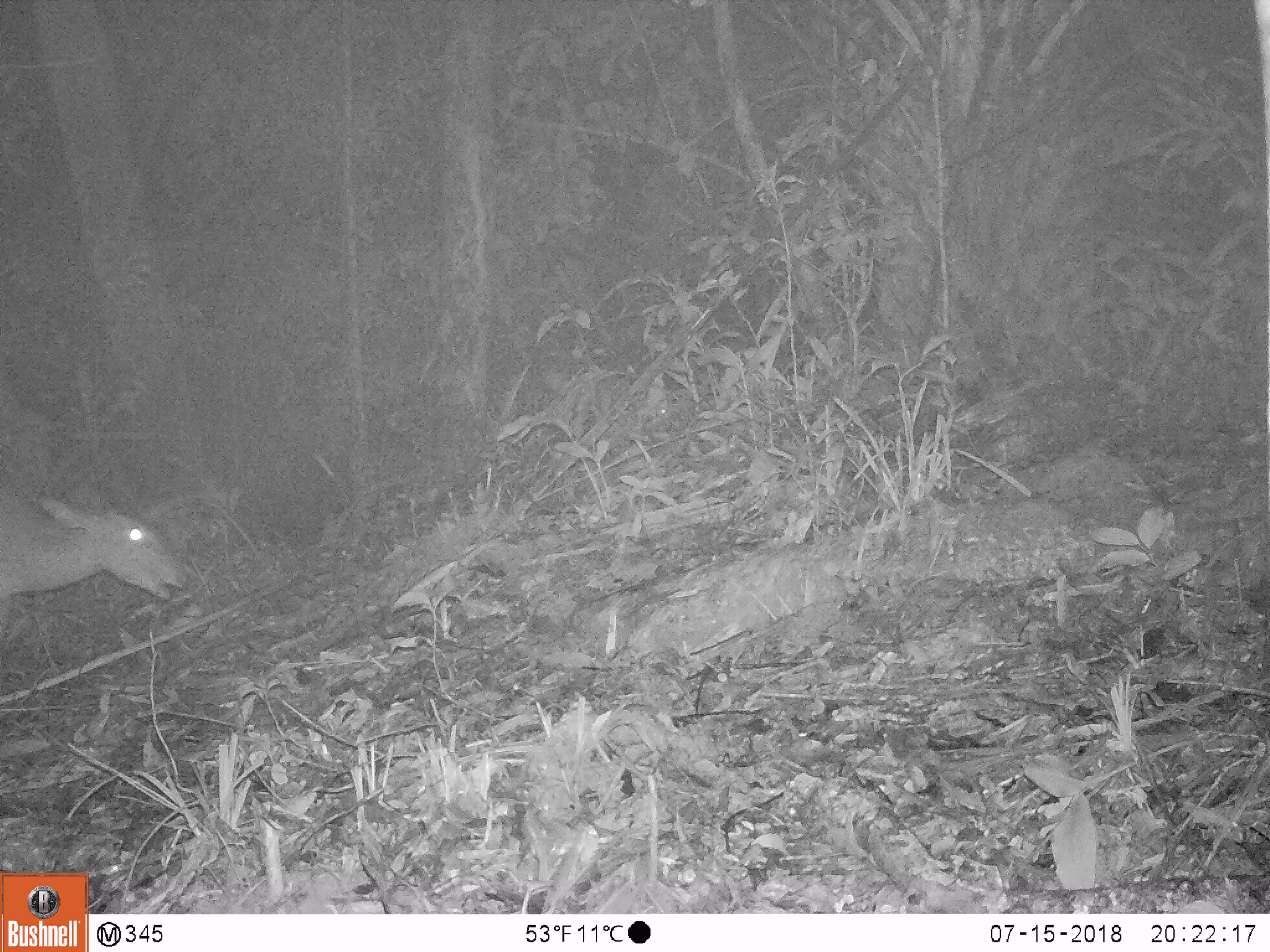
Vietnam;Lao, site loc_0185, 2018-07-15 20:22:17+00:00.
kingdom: Animalia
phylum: Chordata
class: Mammalia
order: Artiodactyla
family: Cervidae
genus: Muntiacus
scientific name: Muntiacus vuquangensis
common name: large-antlered muntjac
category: large antlered muntjac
Large antlered muntjac (large-antlered muntjac) (Muntiacus vuquangensis). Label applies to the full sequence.